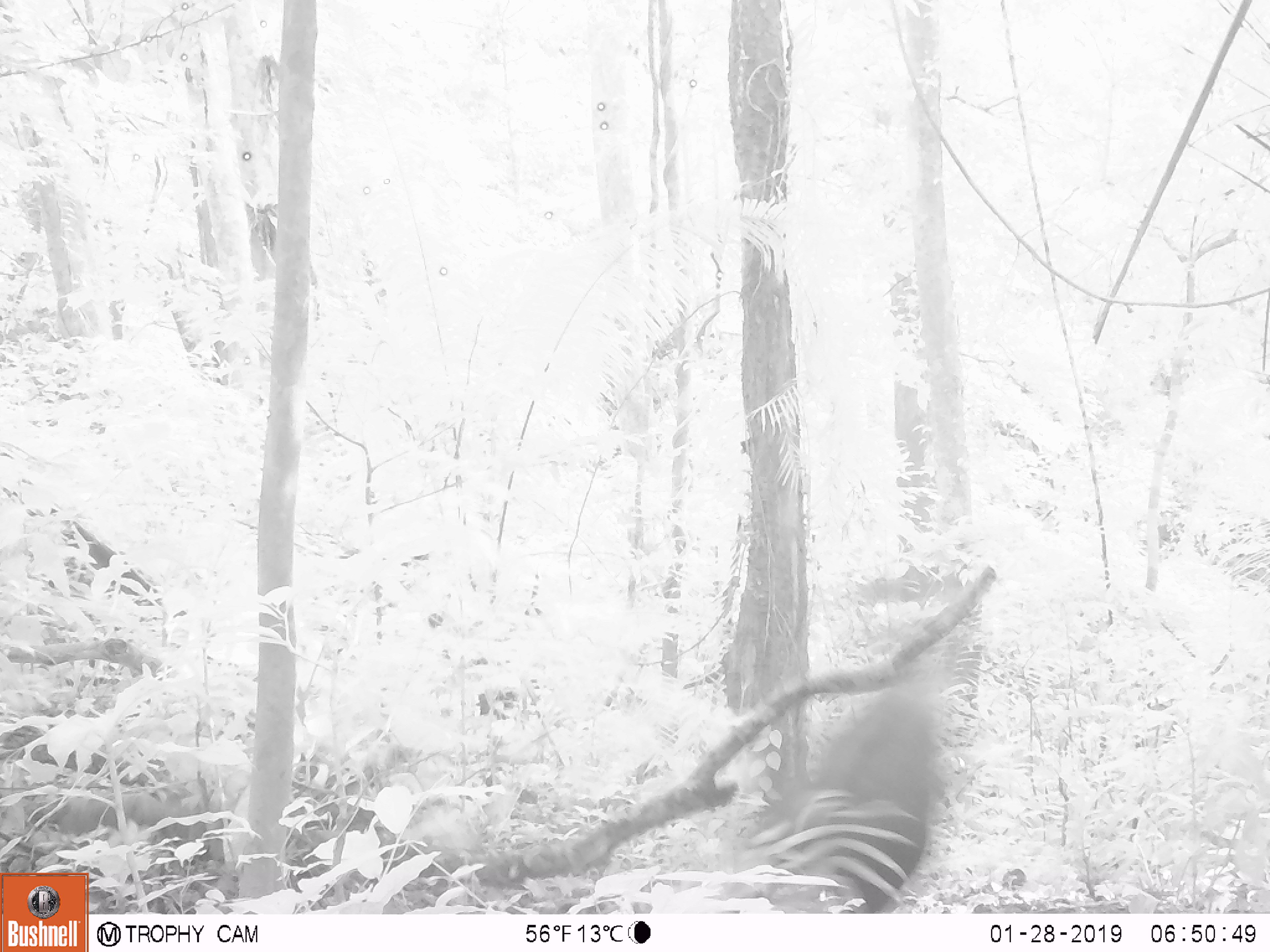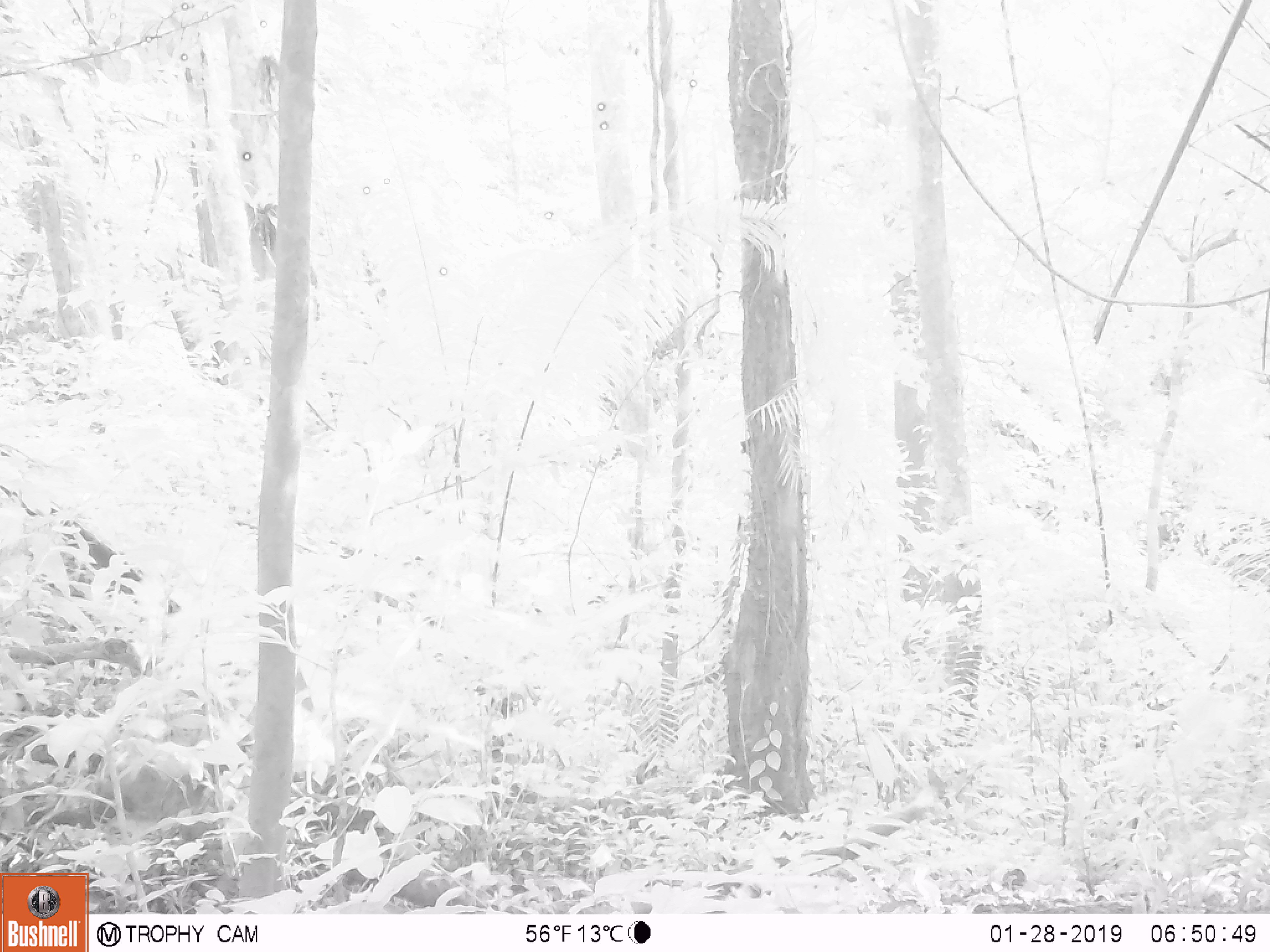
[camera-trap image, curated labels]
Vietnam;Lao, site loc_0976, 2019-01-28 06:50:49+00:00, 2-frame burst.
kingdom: Animalia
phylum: Chordata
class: Mammalia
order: Artiodactyla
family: Bovidae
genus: Capricornis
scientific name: Capricornis sumatraensis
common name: chinese serow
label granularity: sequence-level